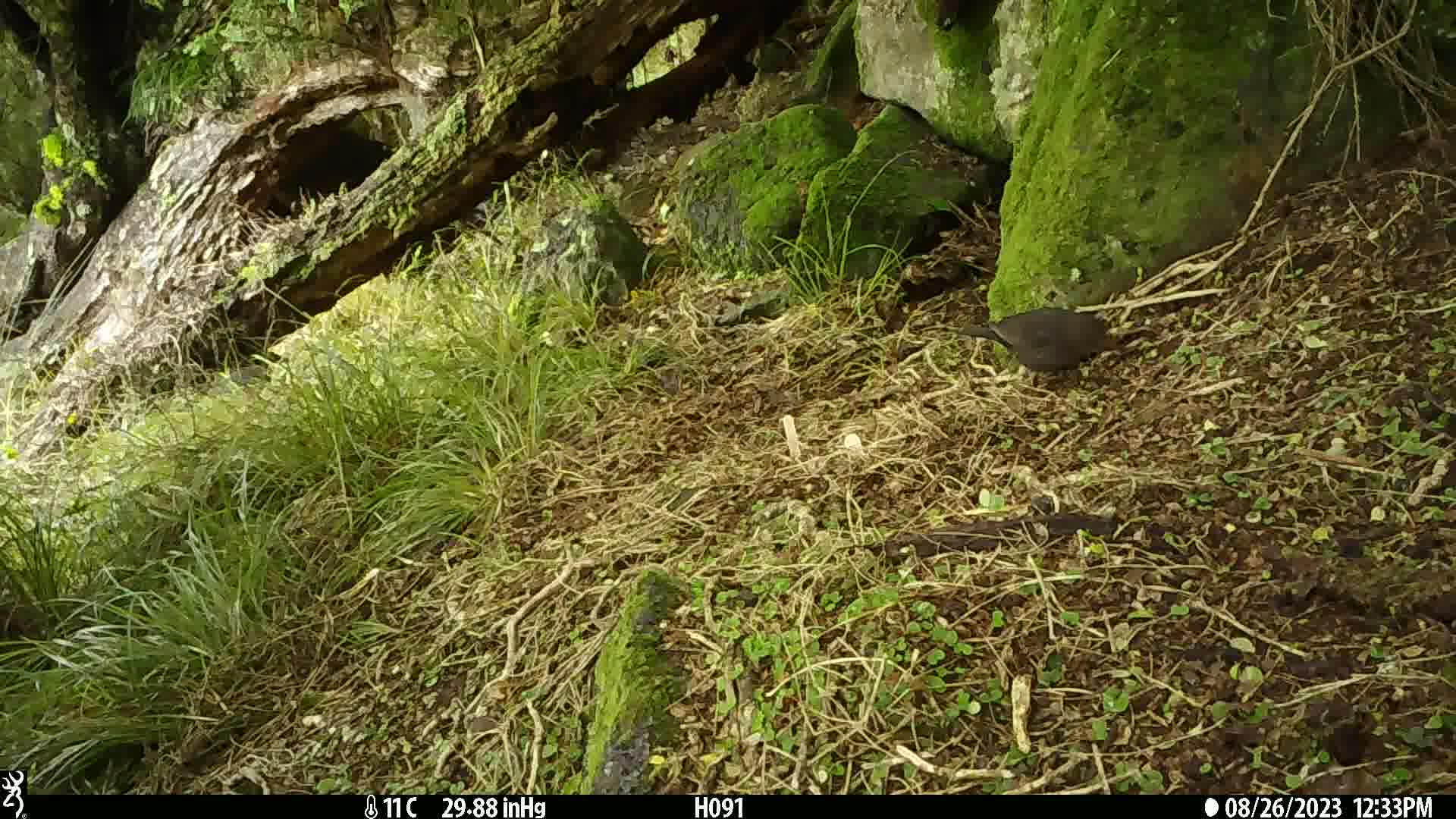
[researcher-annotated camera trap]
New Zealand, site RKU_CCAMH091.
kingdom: Animalia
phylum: Chordata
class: Aves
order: Passeriformes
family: Turdidae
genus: Turdus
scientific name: Turdus merula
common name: eurasian blackbird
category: blackbird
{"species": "blackbird (eurasian blackbird) (Turdus merula)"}